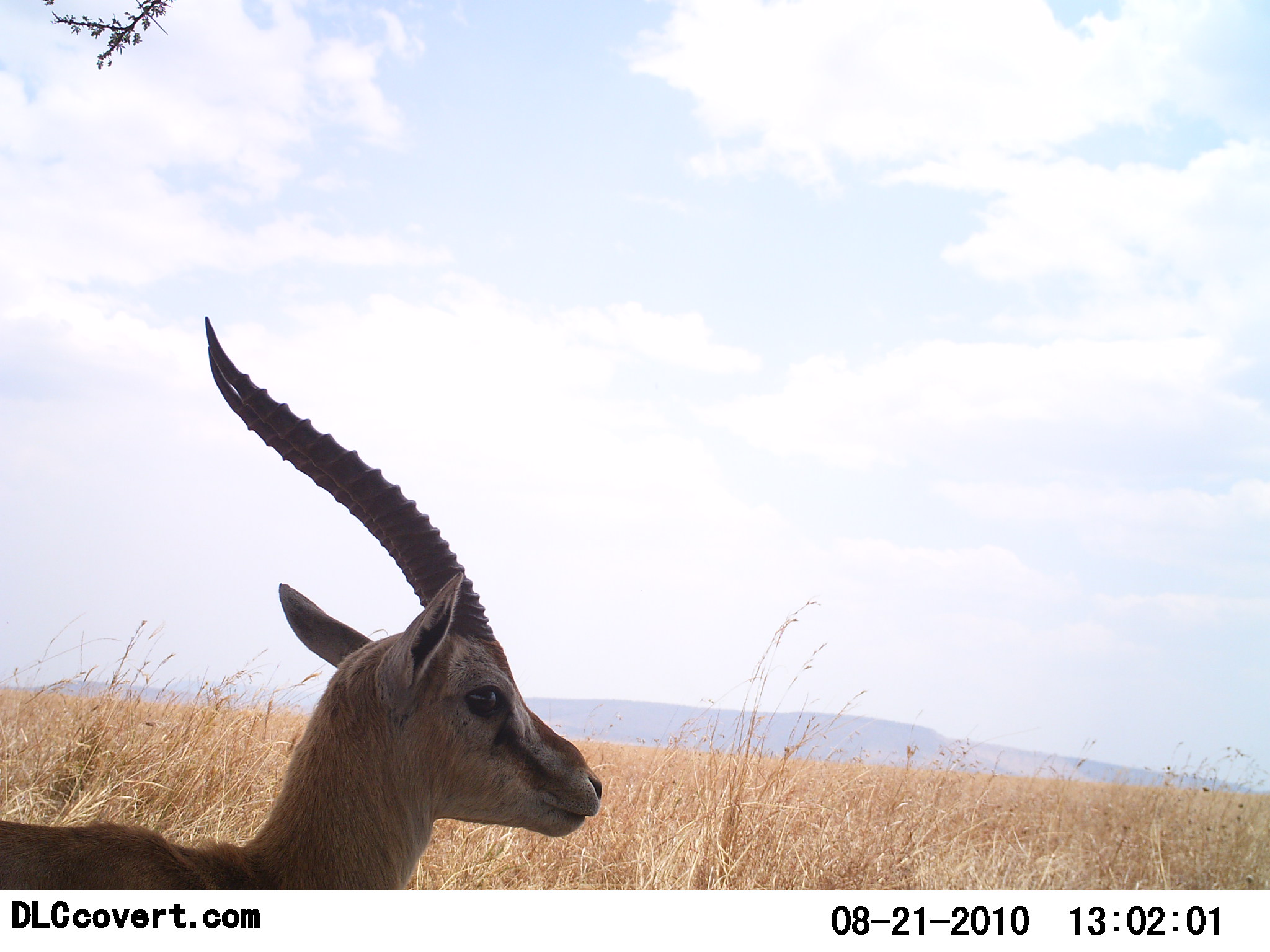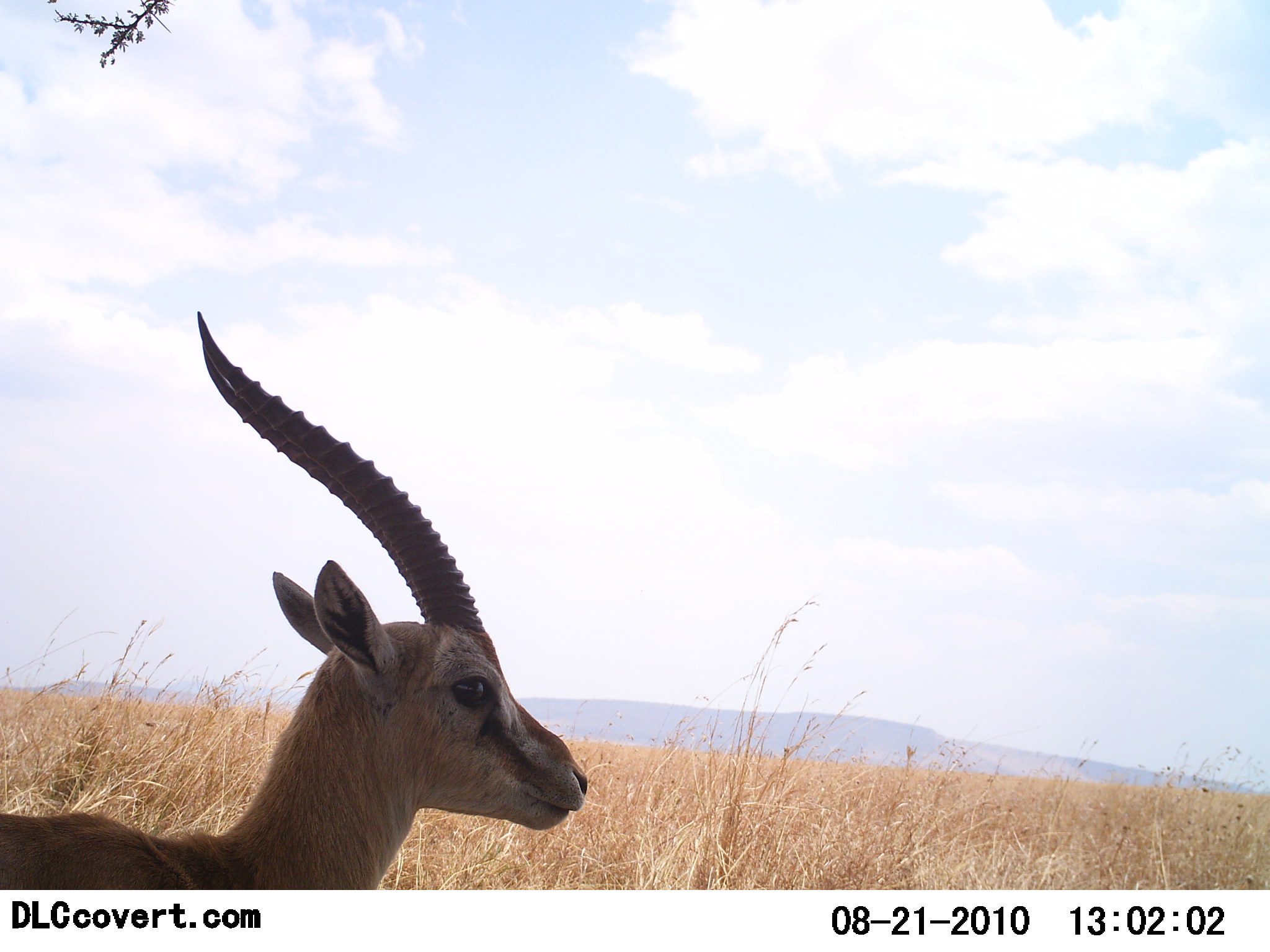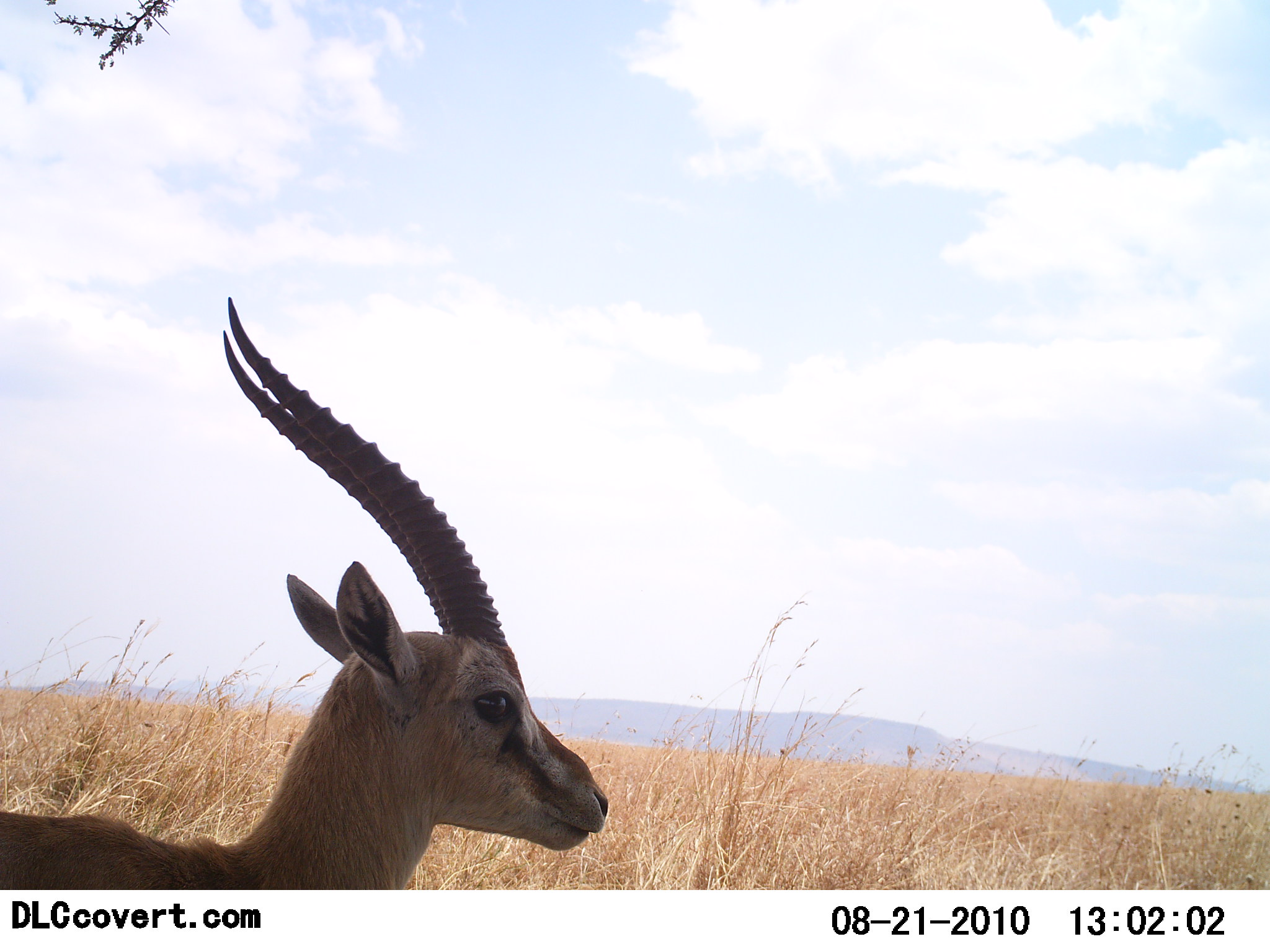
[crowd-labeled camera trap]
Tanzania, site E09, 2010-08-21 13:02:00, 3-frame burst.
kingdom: Animalia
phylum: Chordata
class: Mammalia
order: Artiodactyla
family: Bovidae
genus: Eudorcas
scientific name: Eudorcas thomsonii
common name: thomson's gazelle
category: gazellethomsons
Gazellethomsons (thomson's gazelle) (Eudorcas thomsonii), count 1. Behavior (volunteer vote fractions): standing 92%, resting 8%, moving 0%, interacting 0%. Young present (vote fraction): 0%. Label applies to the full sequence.